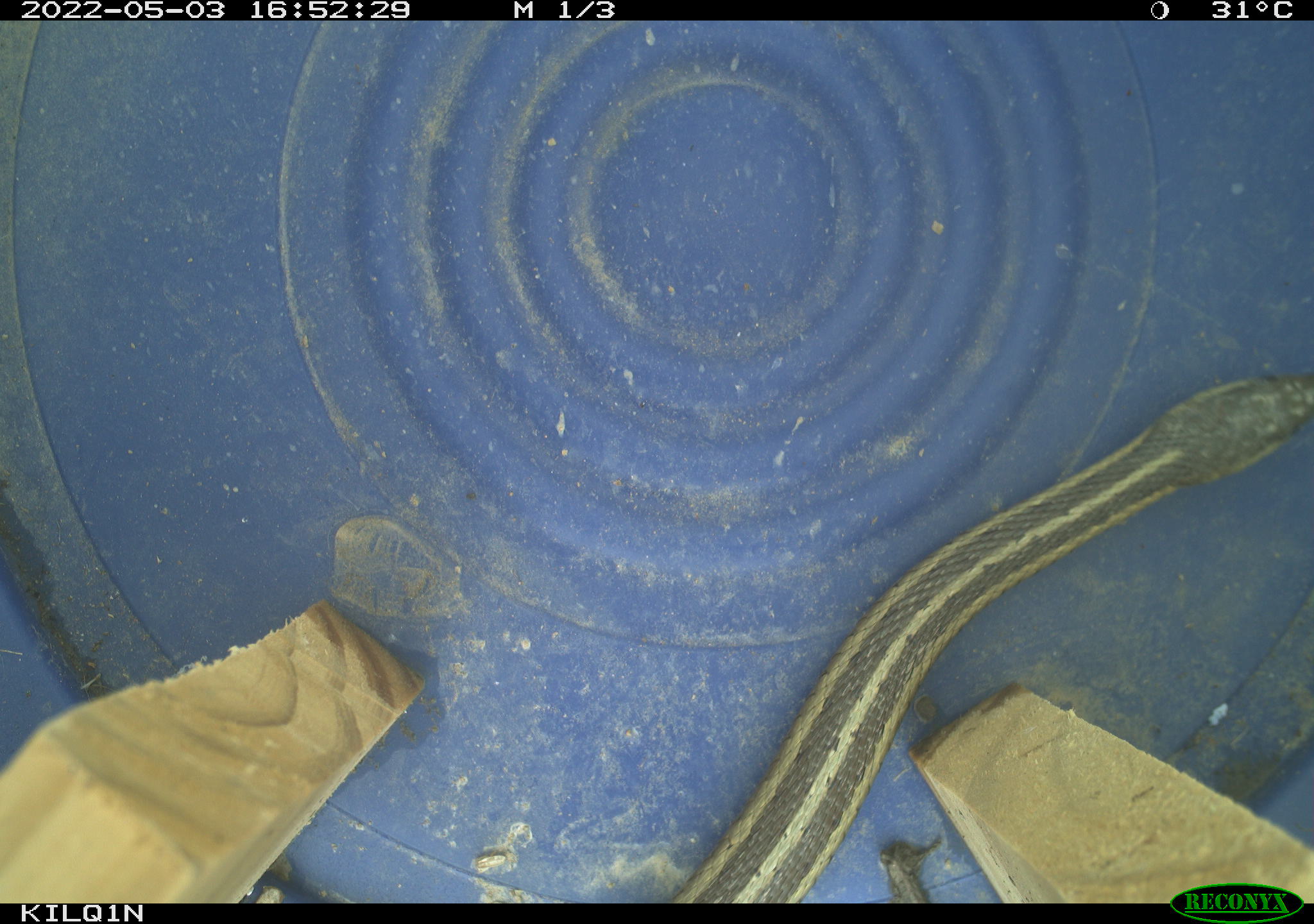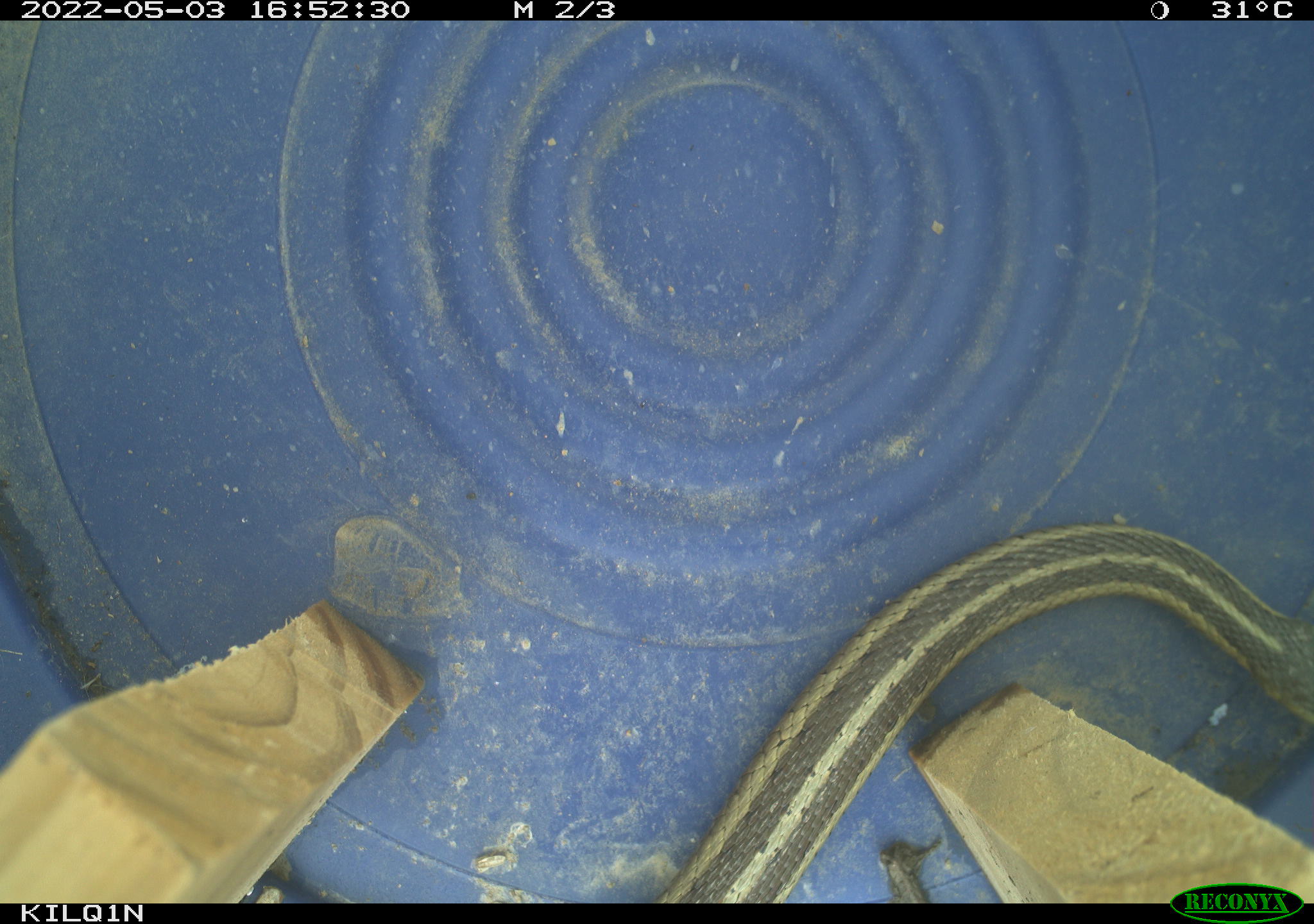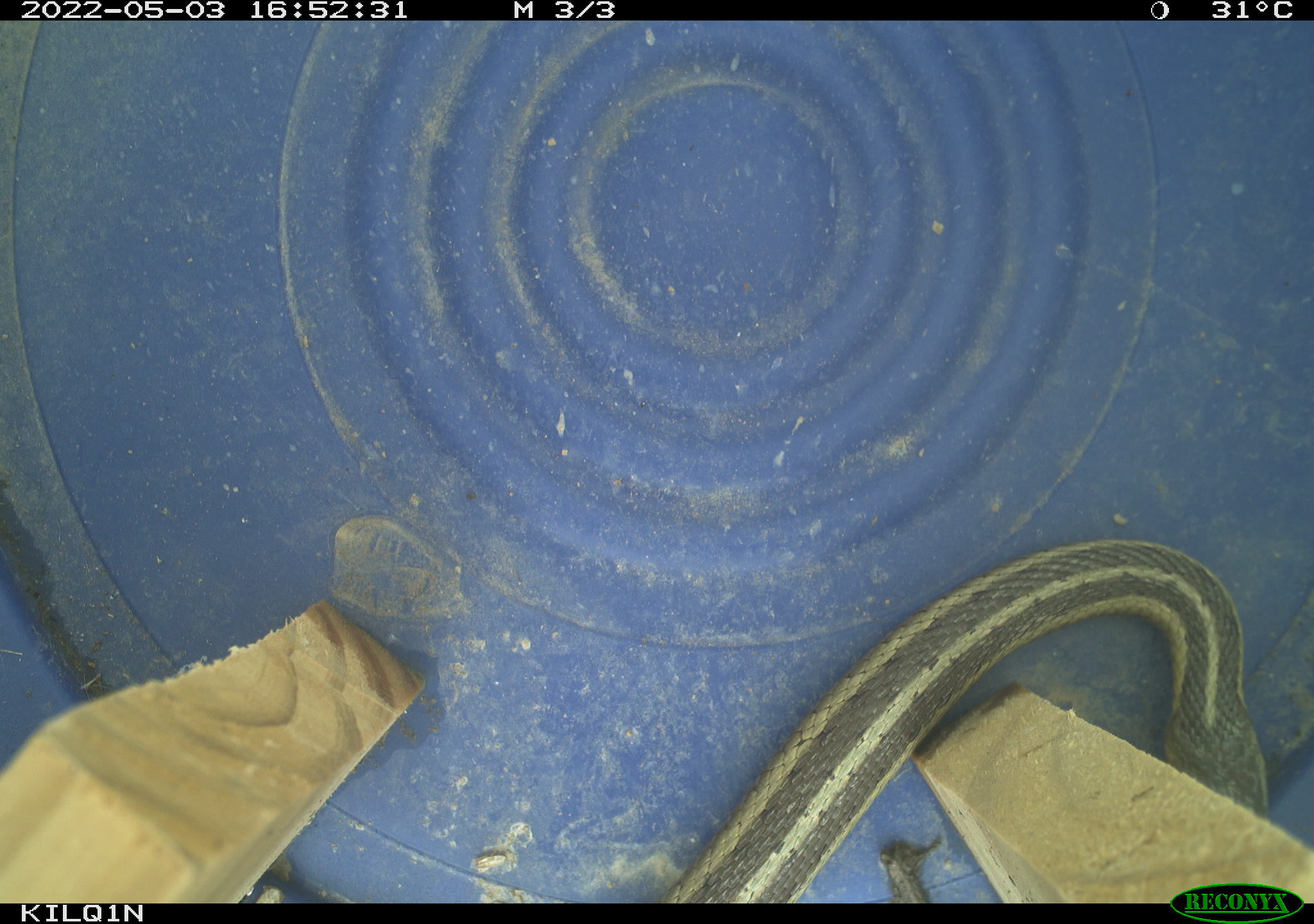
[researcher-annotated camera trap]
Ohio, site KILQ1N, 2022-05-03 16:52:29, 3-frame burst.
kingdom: Animalia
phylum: Chordata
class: Reptilia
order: Squamata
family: Colubridae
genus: Thamnophis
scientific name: Thamnophis sirtalis sirtalis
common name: eastern gartersnake